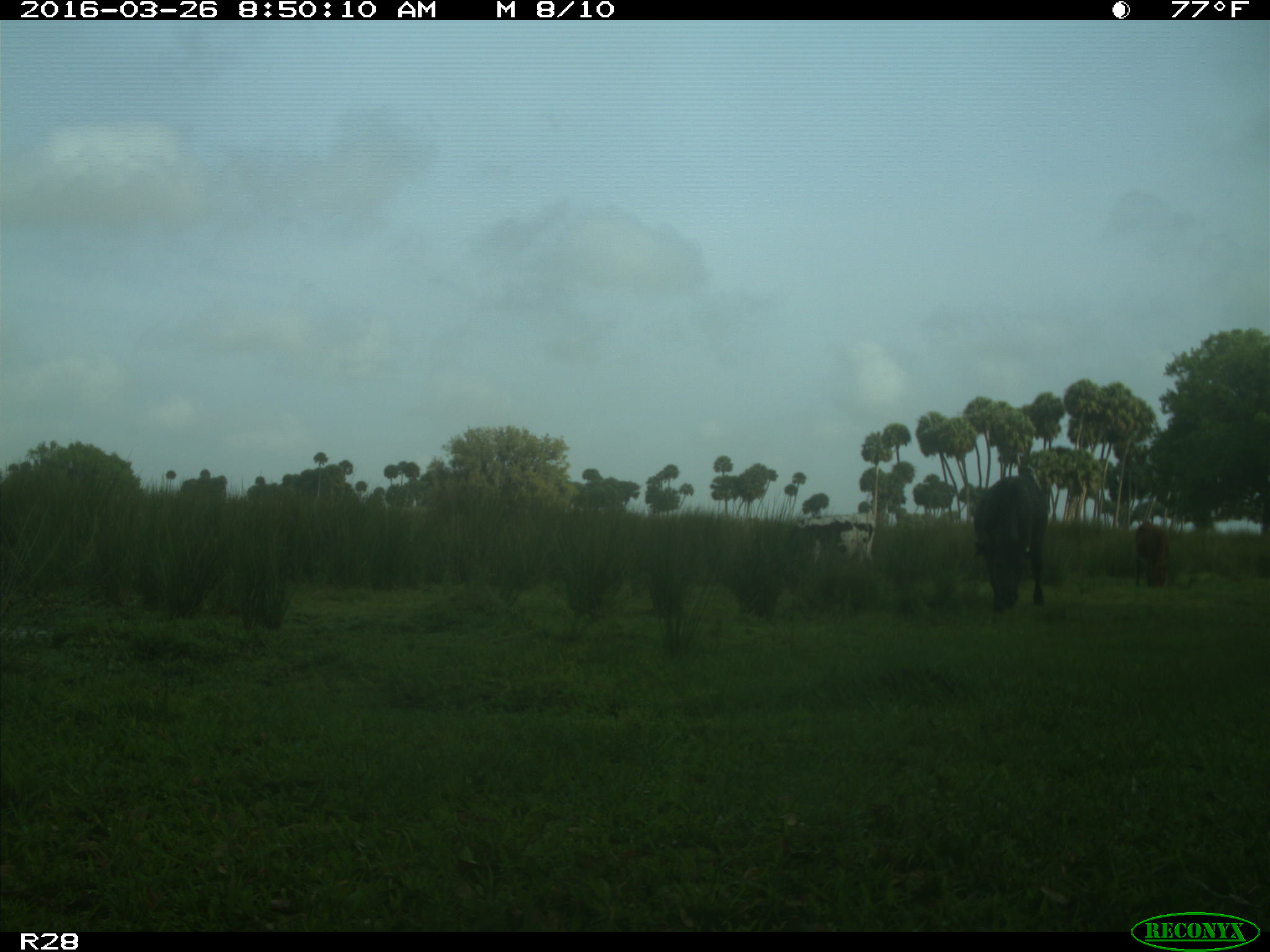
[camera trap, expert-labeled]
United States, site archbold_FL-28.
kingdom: Animalia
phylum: Chordata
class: Mammalia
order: Artiodactyla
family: Bovidae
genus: Bos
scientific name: Bos taurus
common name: domestic cow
Bos taurus (domestic cow).